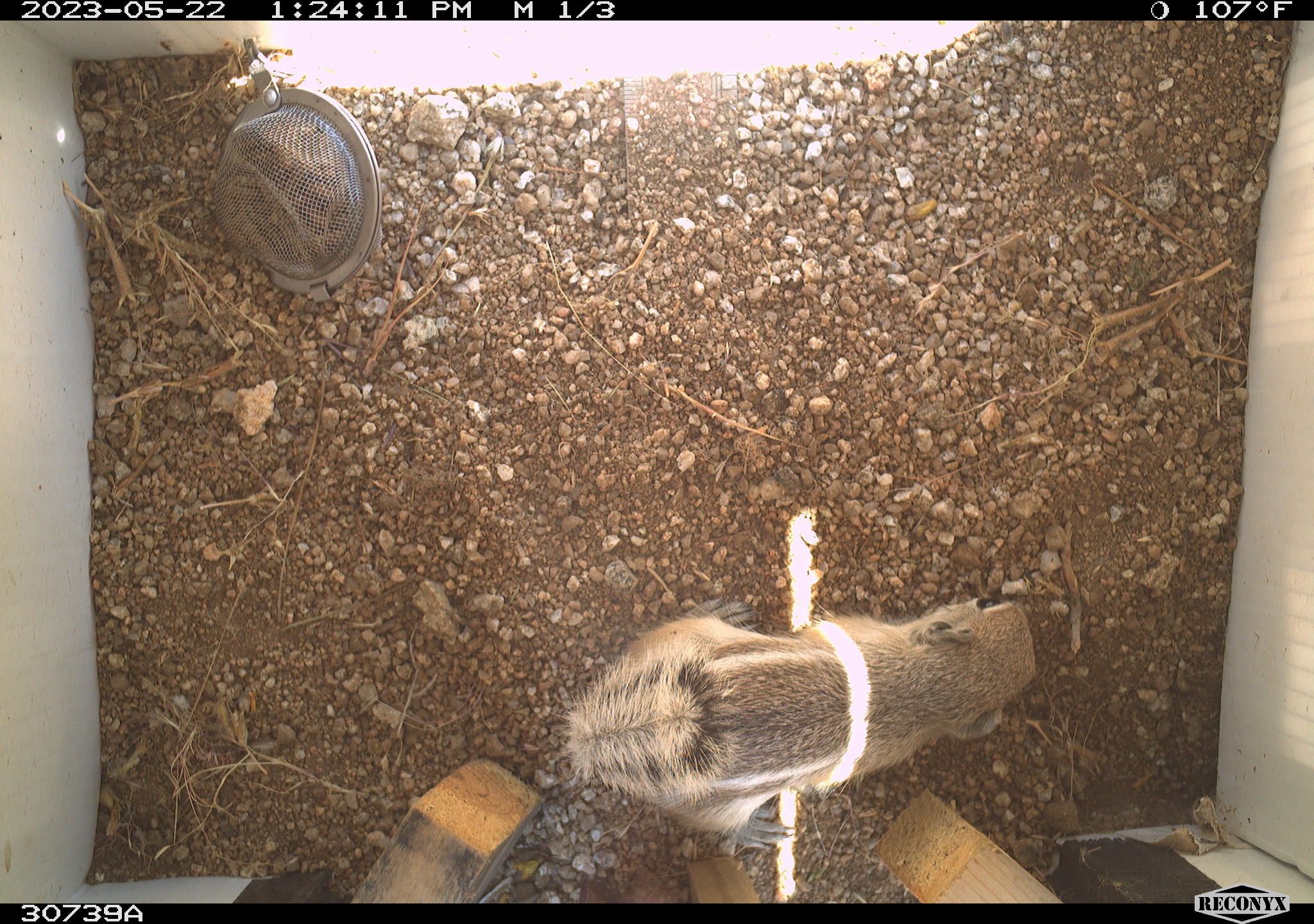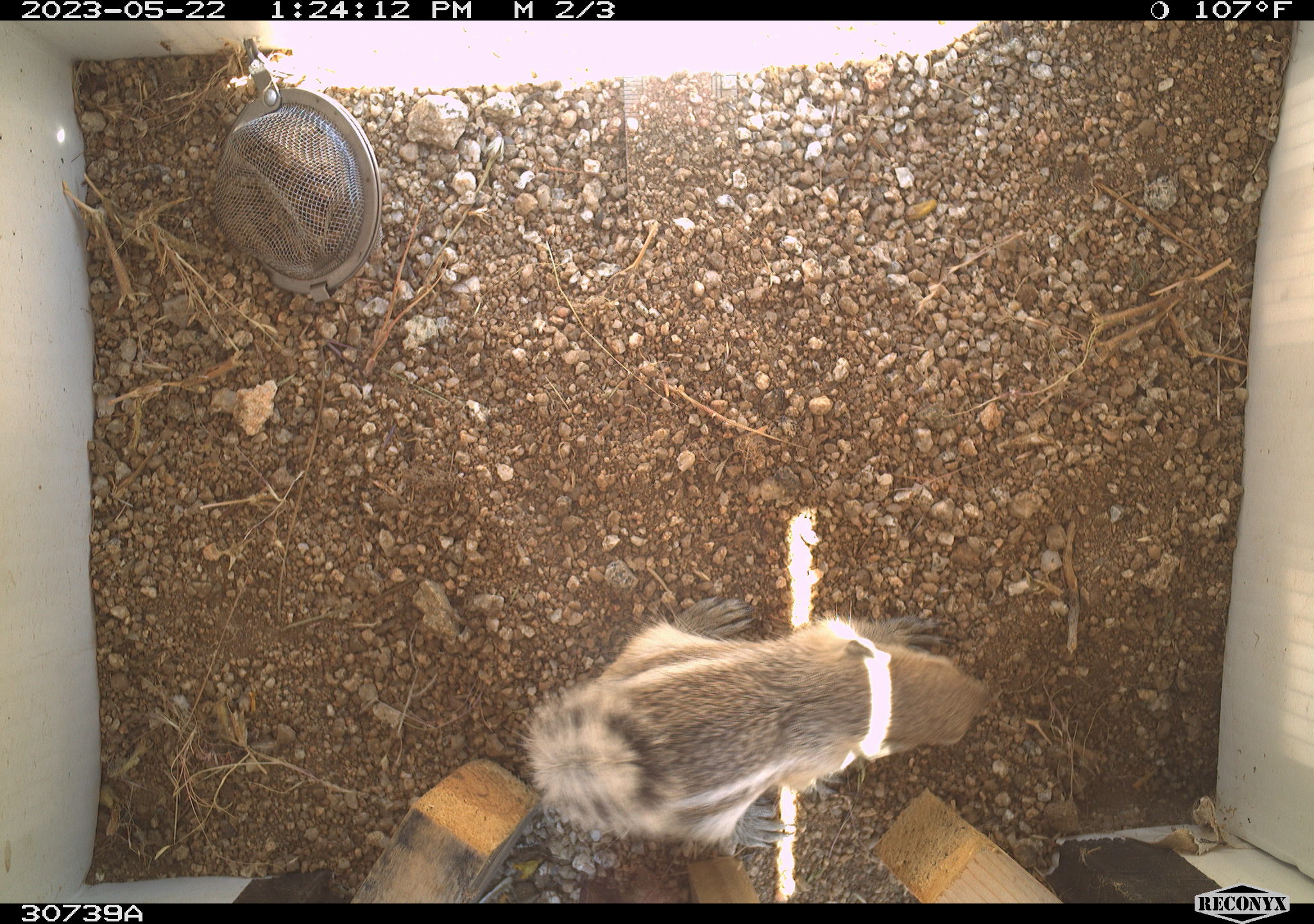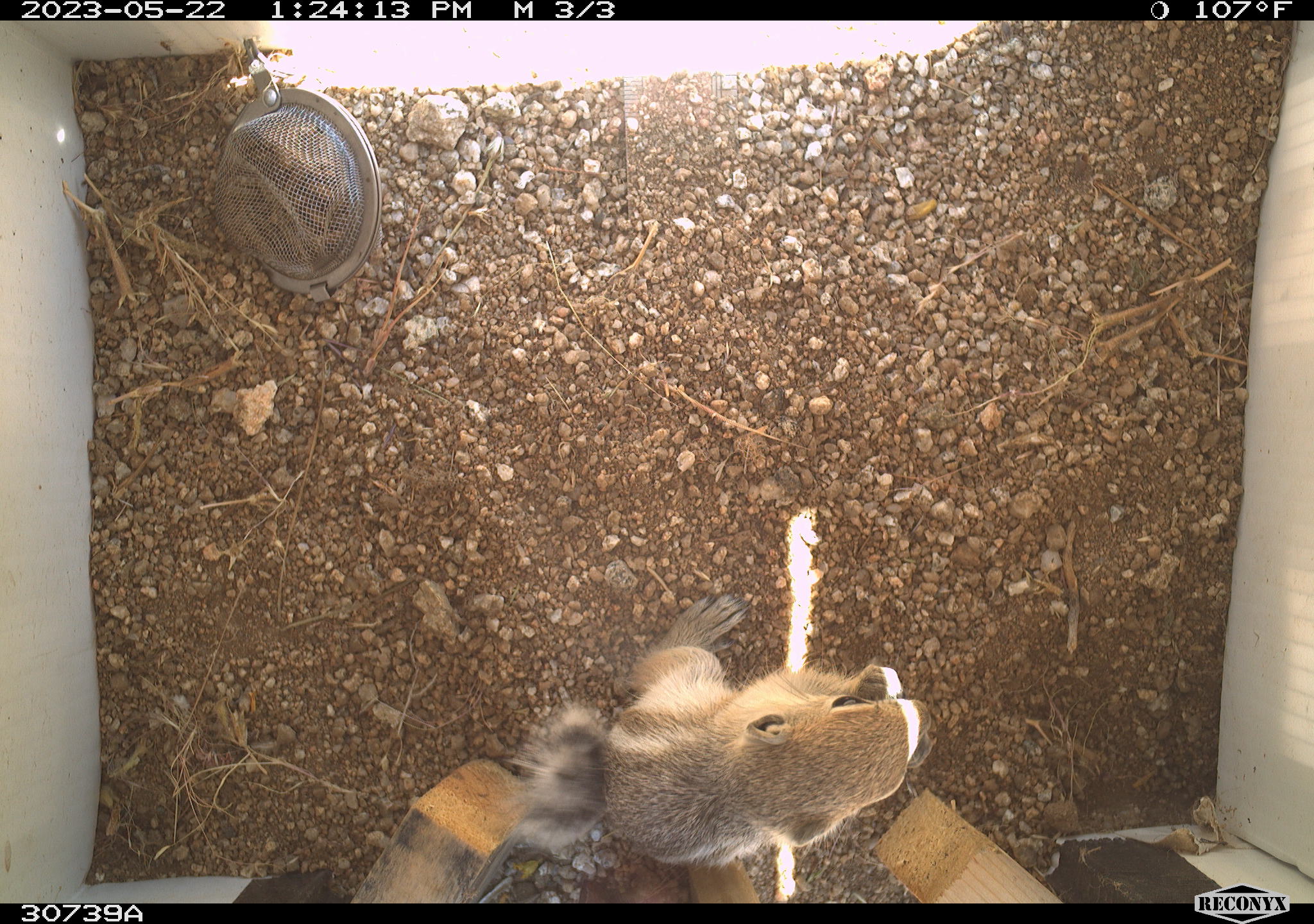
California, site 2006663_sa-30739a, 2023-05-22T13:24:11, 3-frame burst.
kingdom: Animalia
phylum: Chordata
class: Mammalia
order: Rodentia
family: Sciuridae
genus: Ammospermophilus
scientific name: Ammospermophilus leucurus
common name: white-tailed antelope squirrel